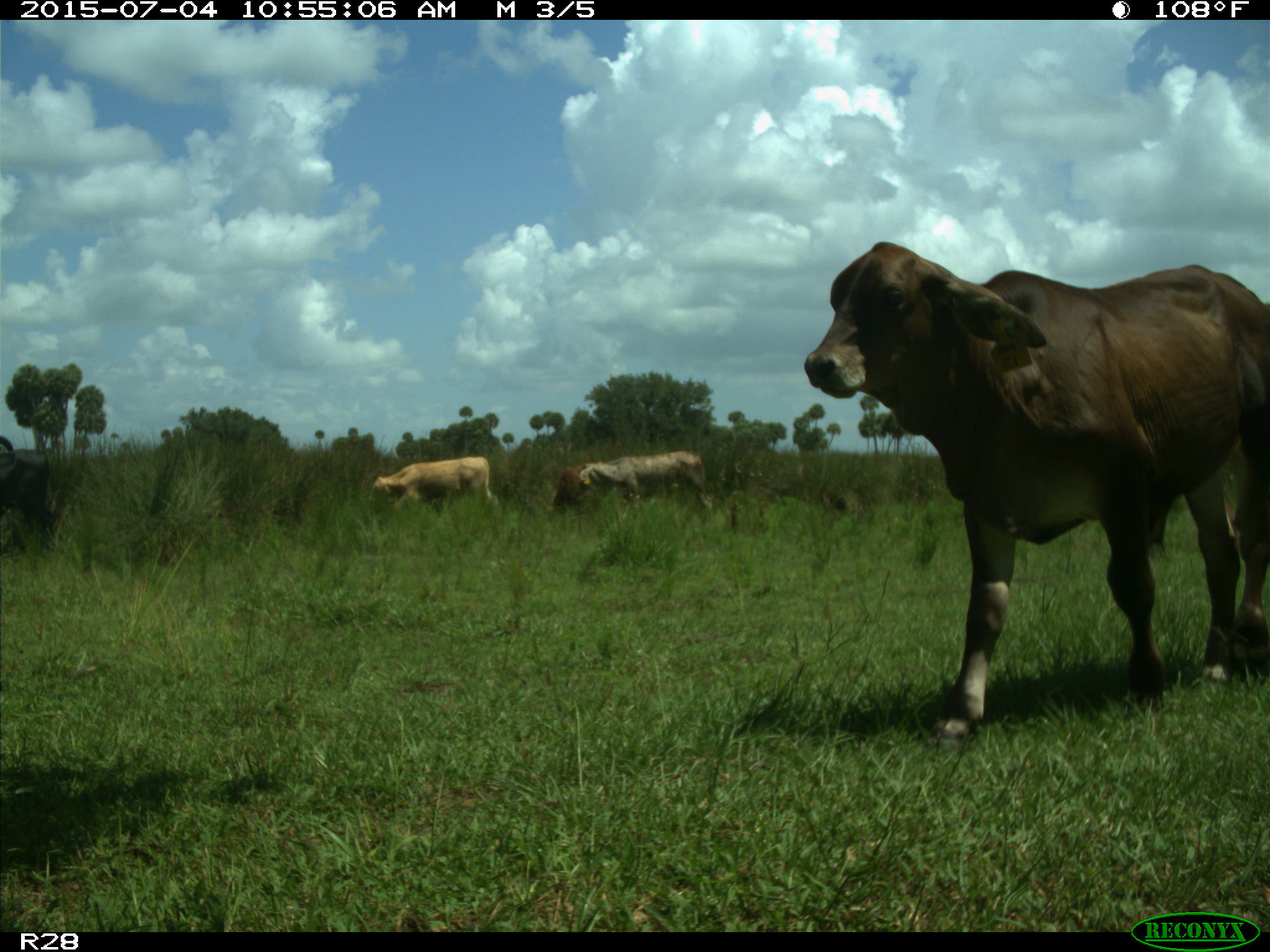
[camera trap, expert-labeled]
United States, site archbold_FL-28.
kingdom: Animalia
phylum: Chordata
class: Mammalia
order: Artiodactyla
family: Bovidae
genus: Bos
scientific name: Bos taurus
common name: domestic cow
Bos taurus (domestic cow).